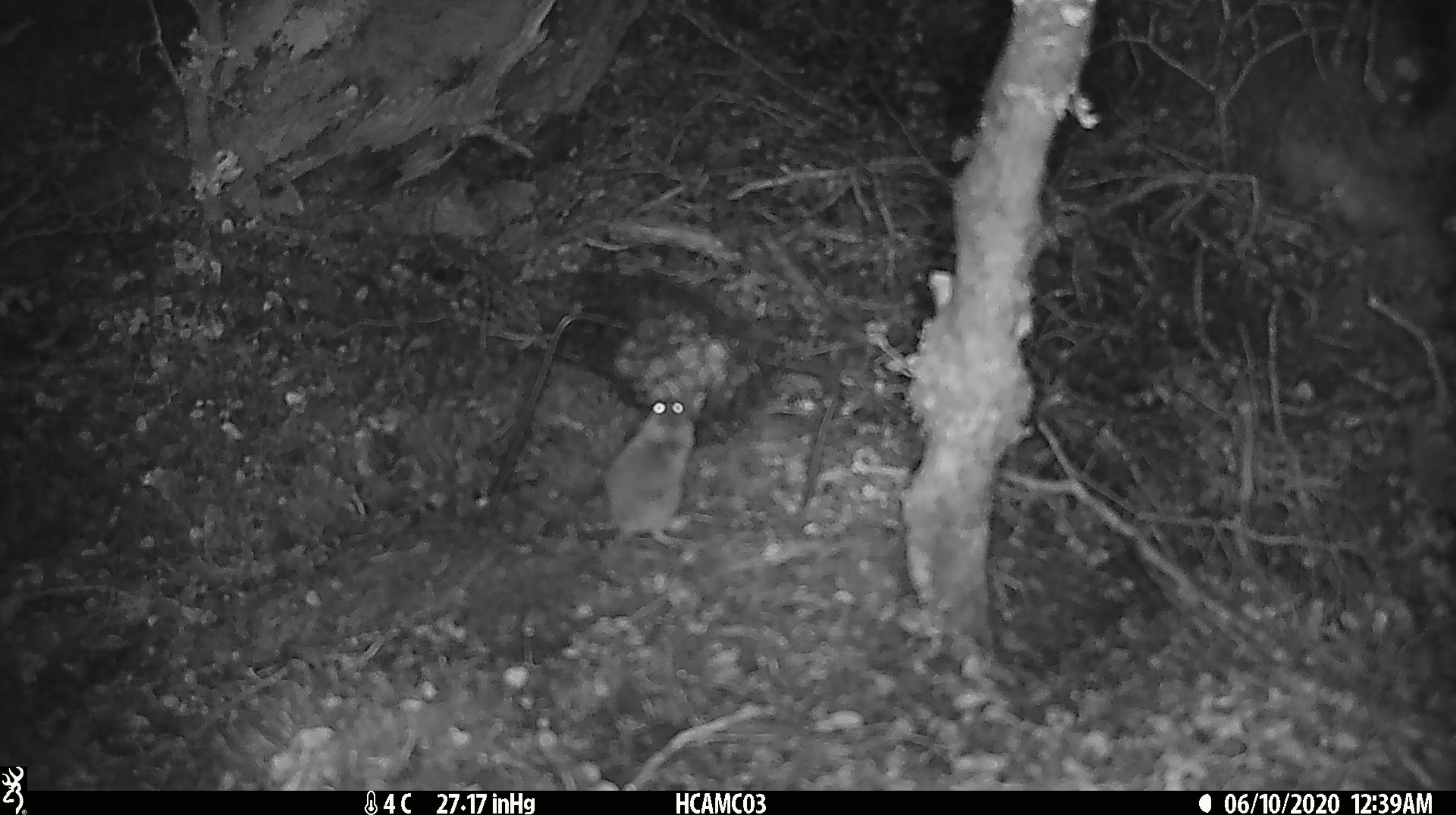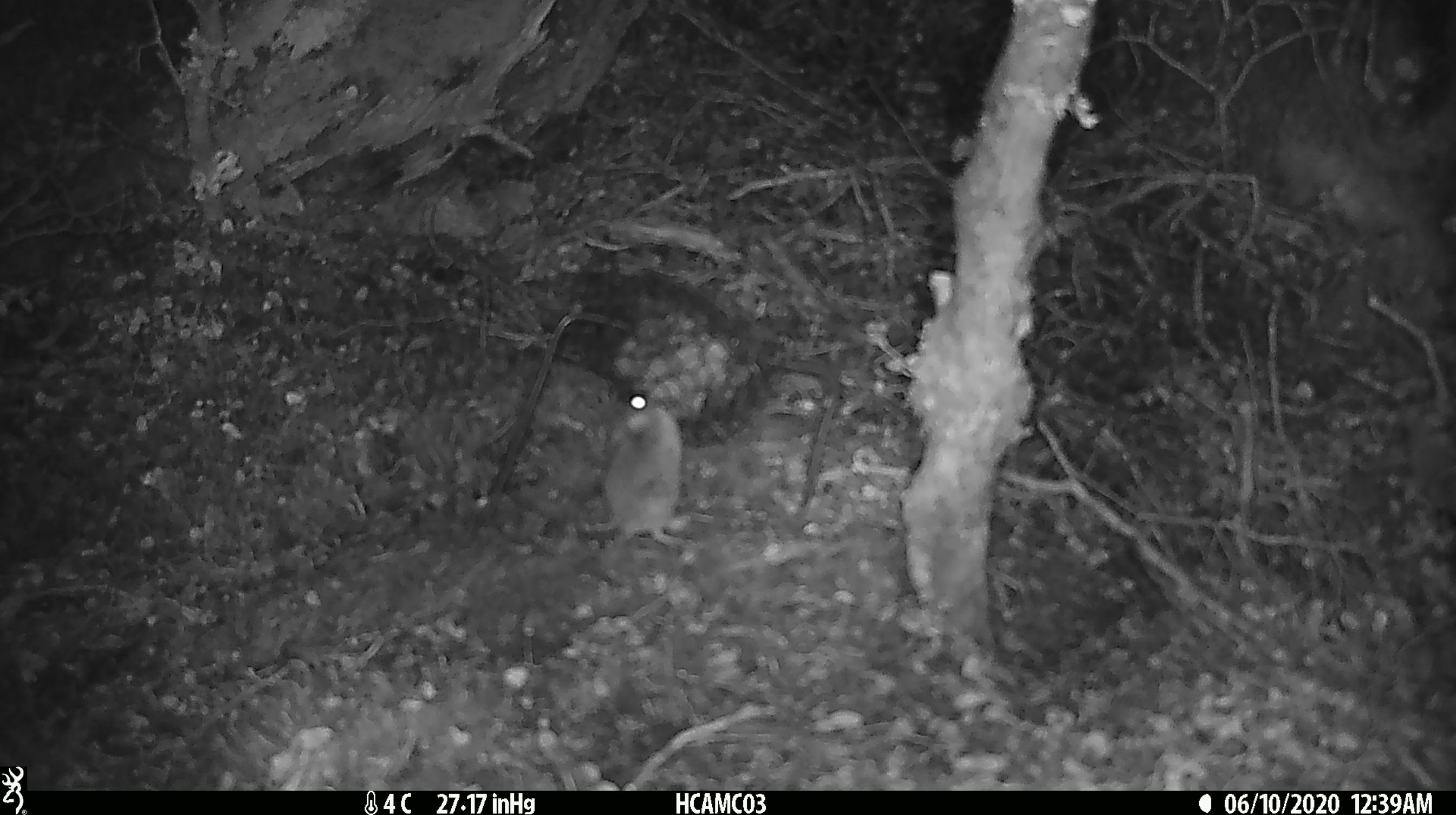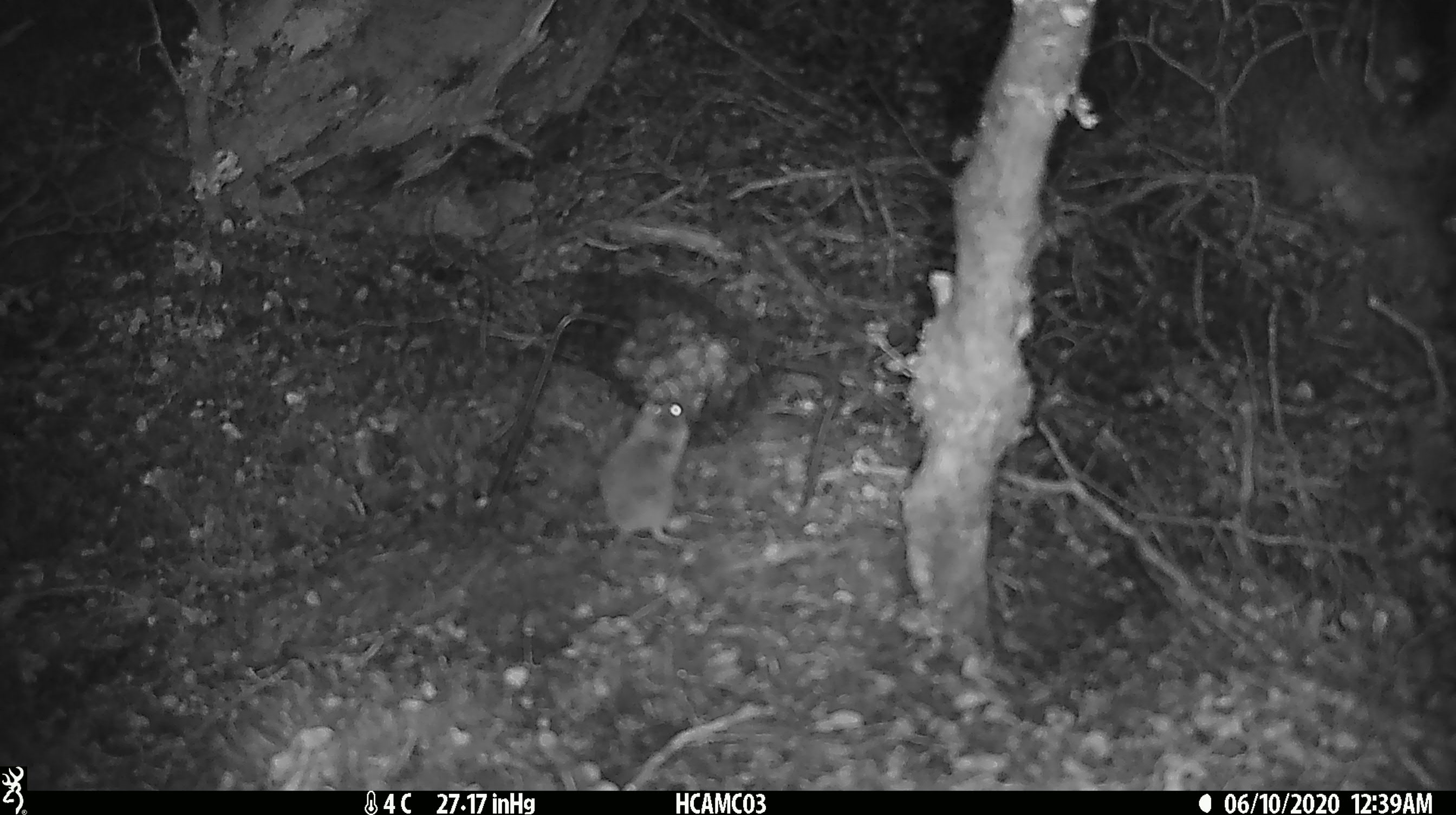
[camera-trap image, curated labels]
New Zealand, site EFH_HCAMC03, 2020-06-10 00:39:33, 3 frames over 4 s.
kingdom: Animalia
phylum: Chordata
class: Mammalia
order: Rodentia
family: Muridae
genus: Mus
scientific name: Mus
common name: mouse